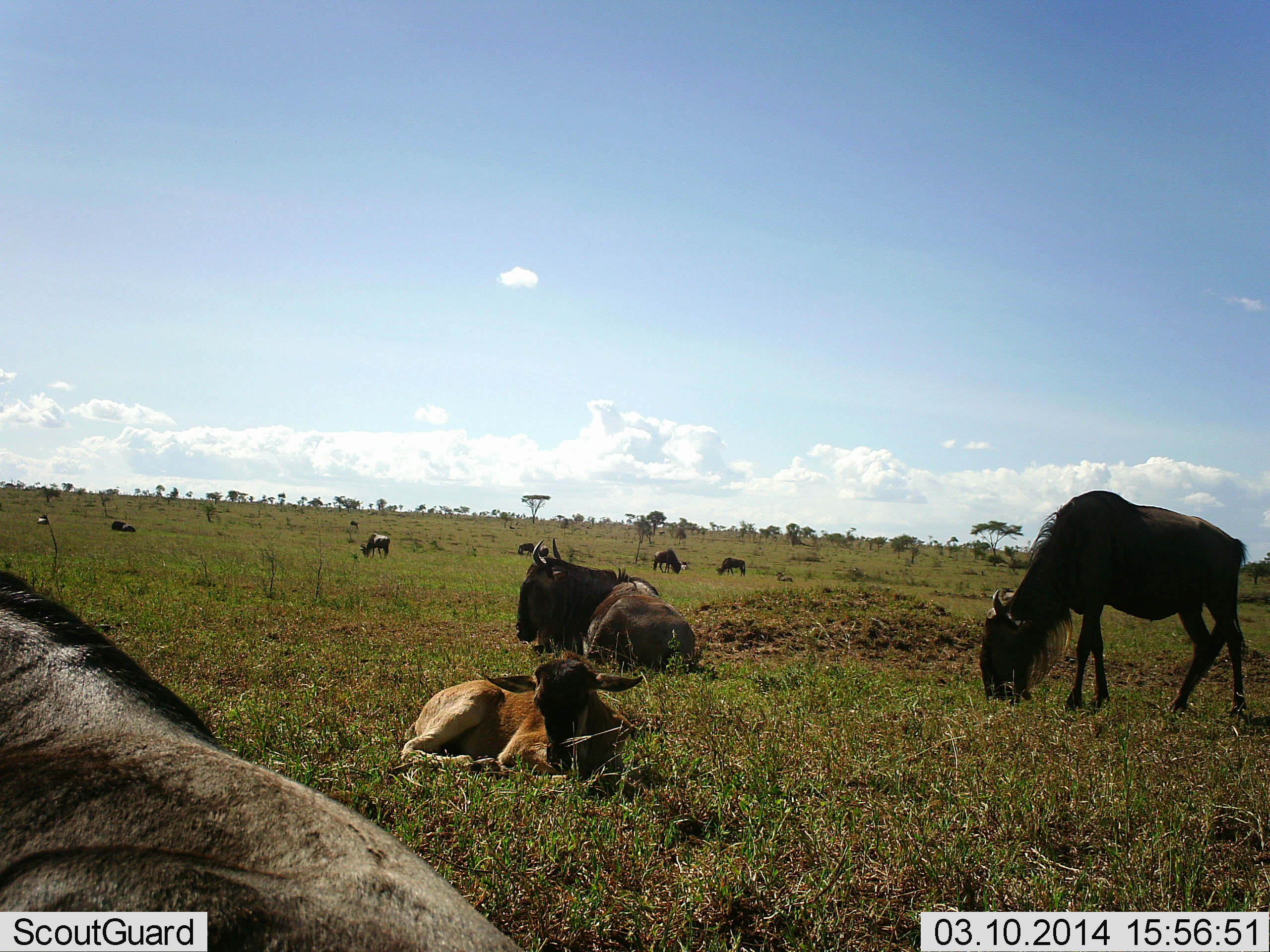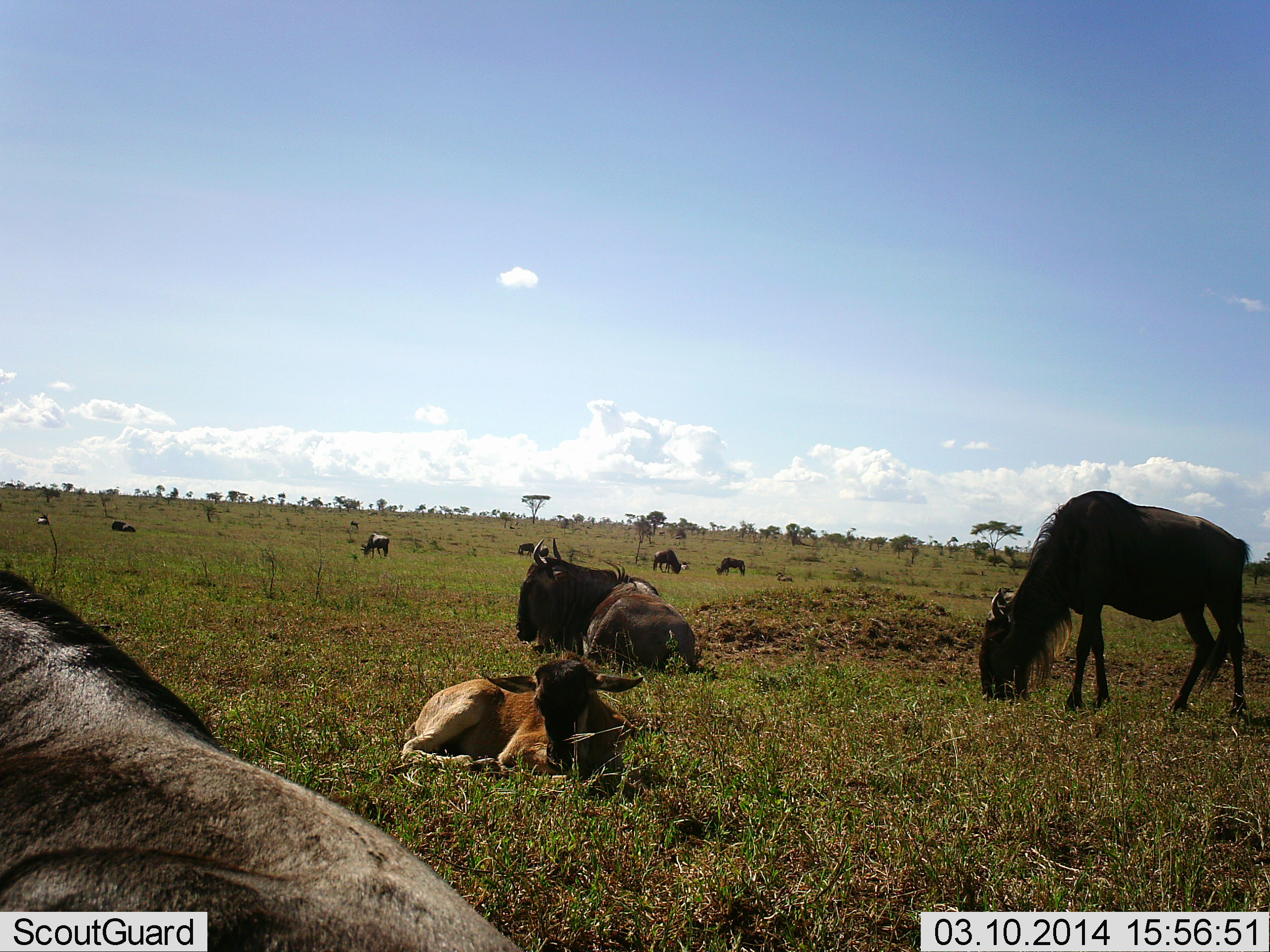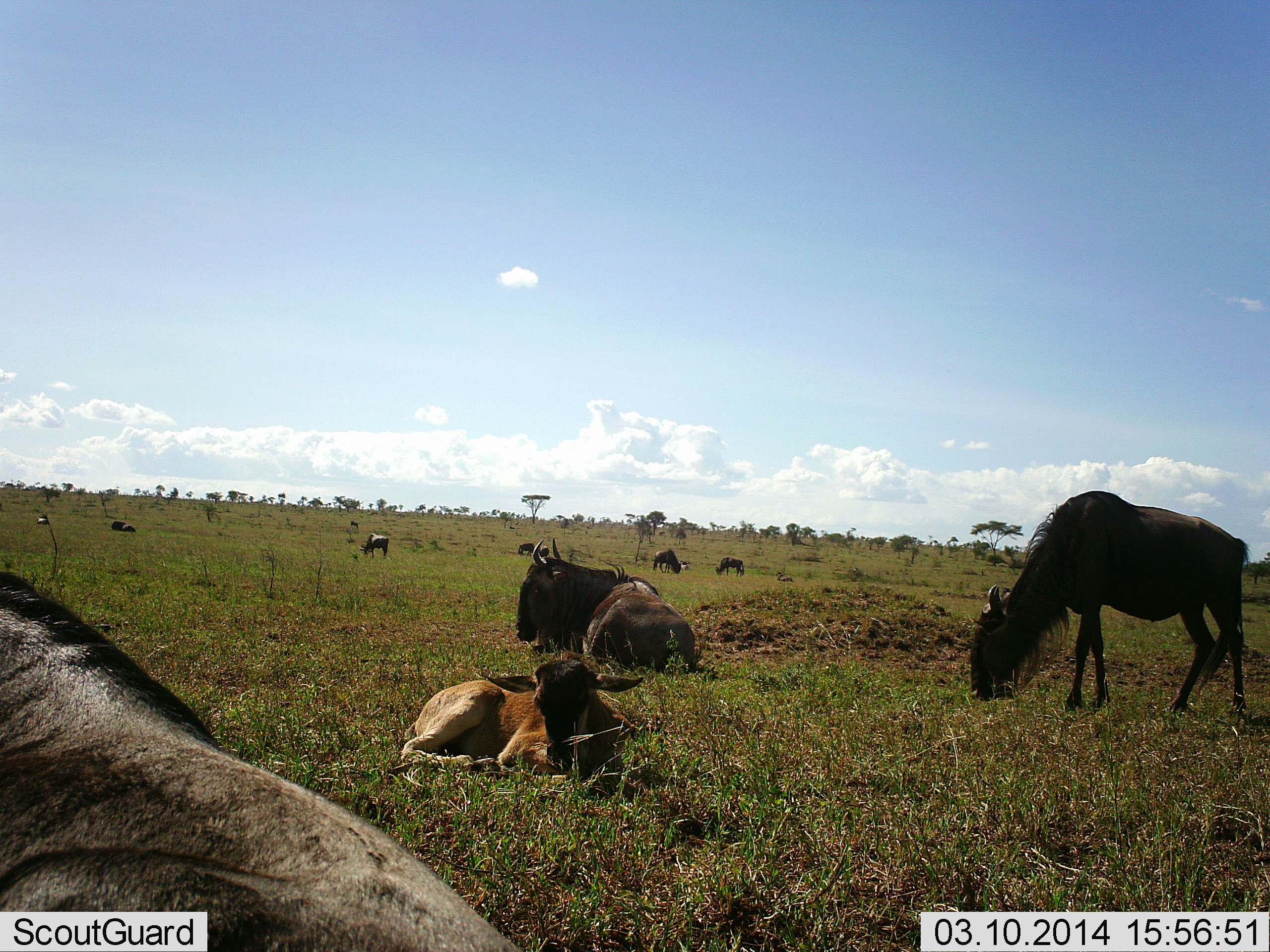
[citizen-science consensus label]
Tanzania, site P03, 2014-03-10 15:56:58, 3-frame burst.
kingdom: Animalia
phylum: Chordata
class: Mammalia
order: Artiodactyla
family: Bovidae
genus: Connochaetes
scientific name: Connochaetes taurinus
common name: blue wildebeest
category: wildebeest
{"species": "wildebeest (blue wildebeest) (Connochaetes taurinus)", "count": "10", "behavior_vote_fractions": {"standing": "70%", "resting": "90%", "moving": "10%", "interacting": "0%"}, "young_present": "70%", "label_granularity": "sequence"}